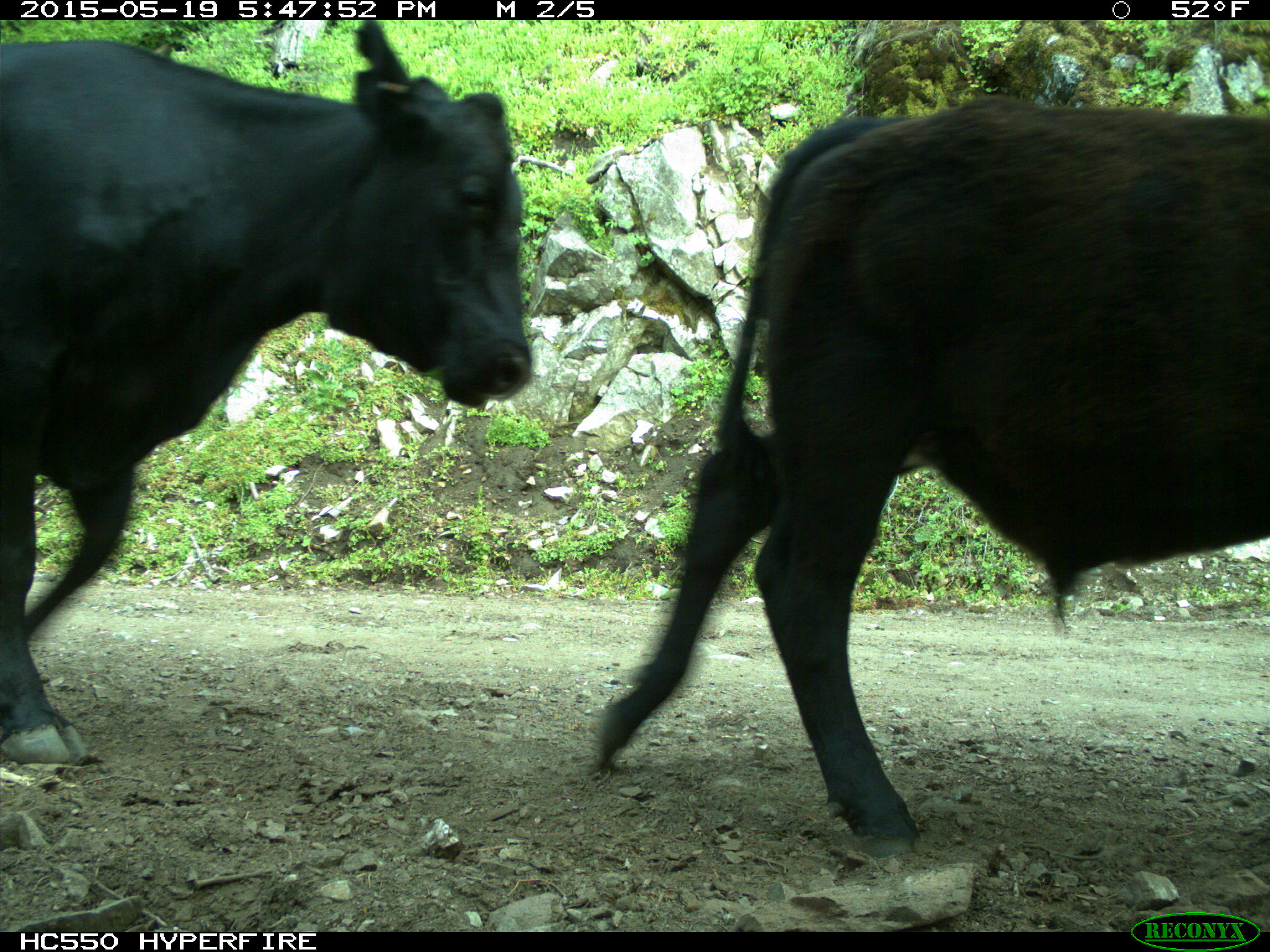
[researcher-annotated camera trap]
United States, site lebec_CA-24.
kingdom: Animalia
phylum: Chordata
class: Mammalia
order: Artiodactyla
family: Bovidae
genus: Bos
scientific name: Bos taurus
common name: domestic cow